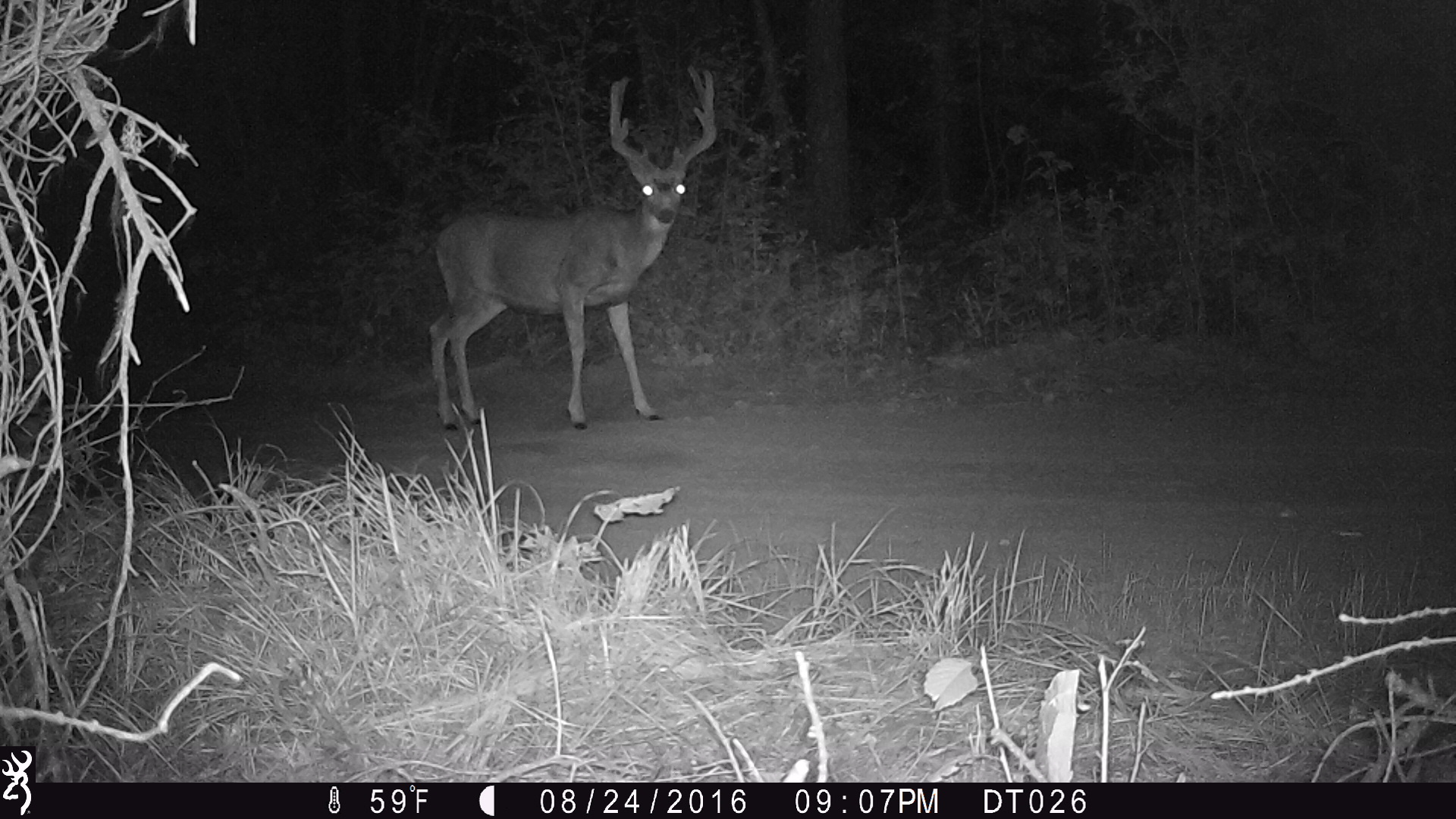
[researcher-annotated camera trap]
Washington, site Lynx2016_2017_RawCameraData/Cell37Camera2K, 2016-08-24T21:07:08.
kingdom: Animalia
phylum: Chordata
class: Mammalia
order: Artiodactyla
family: Cervidae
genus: Odocoileus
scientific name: Odocoileus hemionus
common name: mule deer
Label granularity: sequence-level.